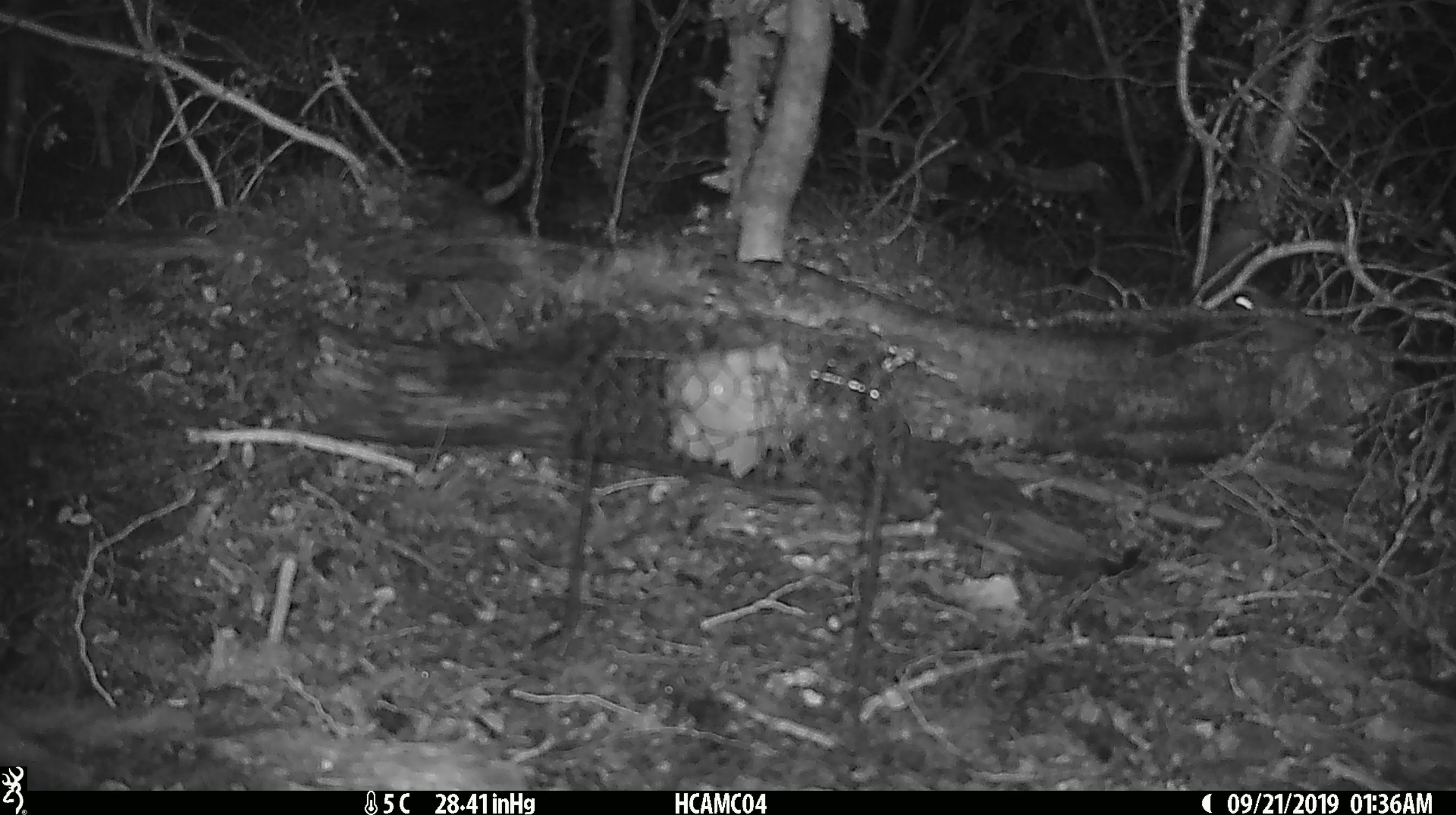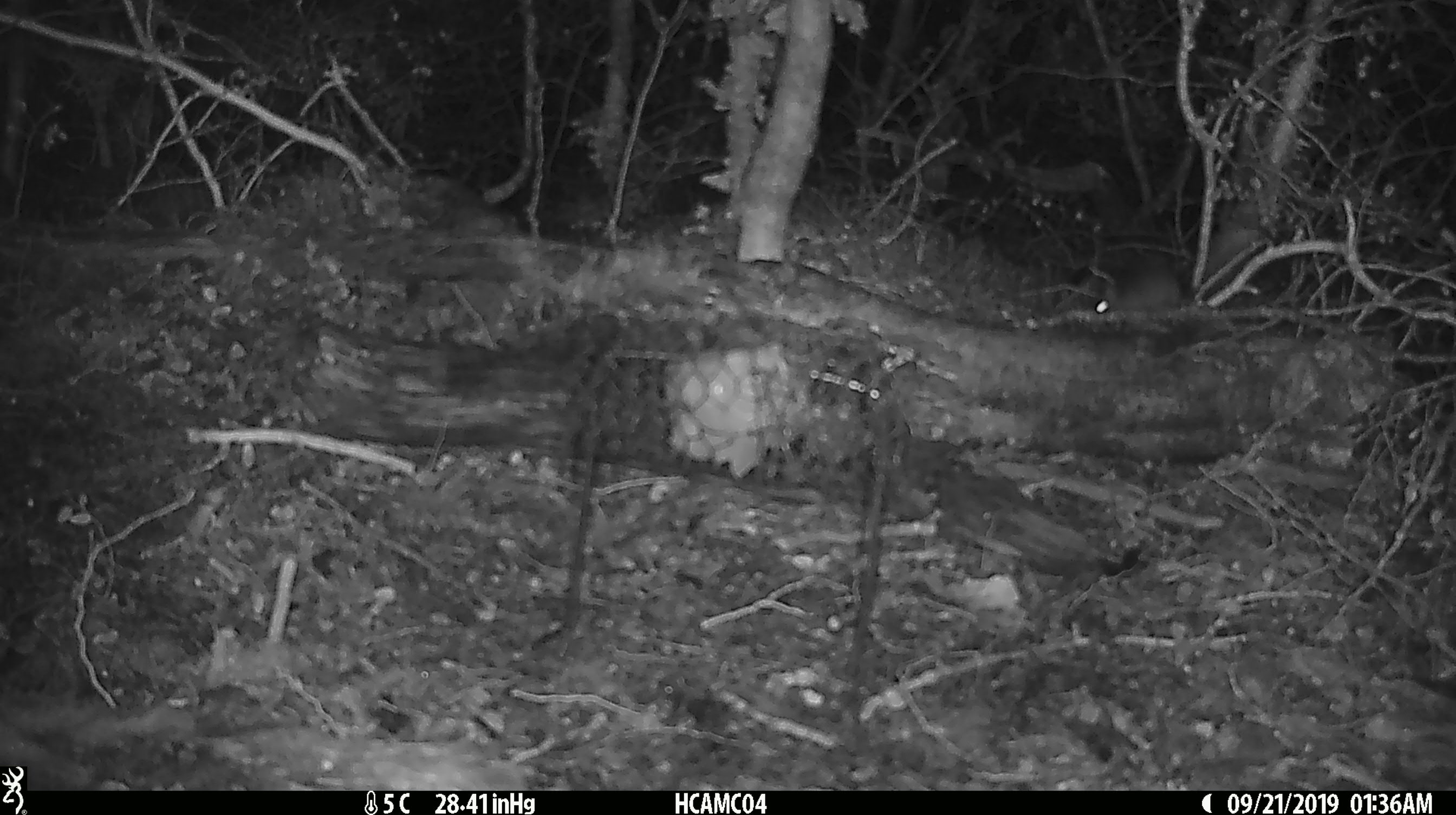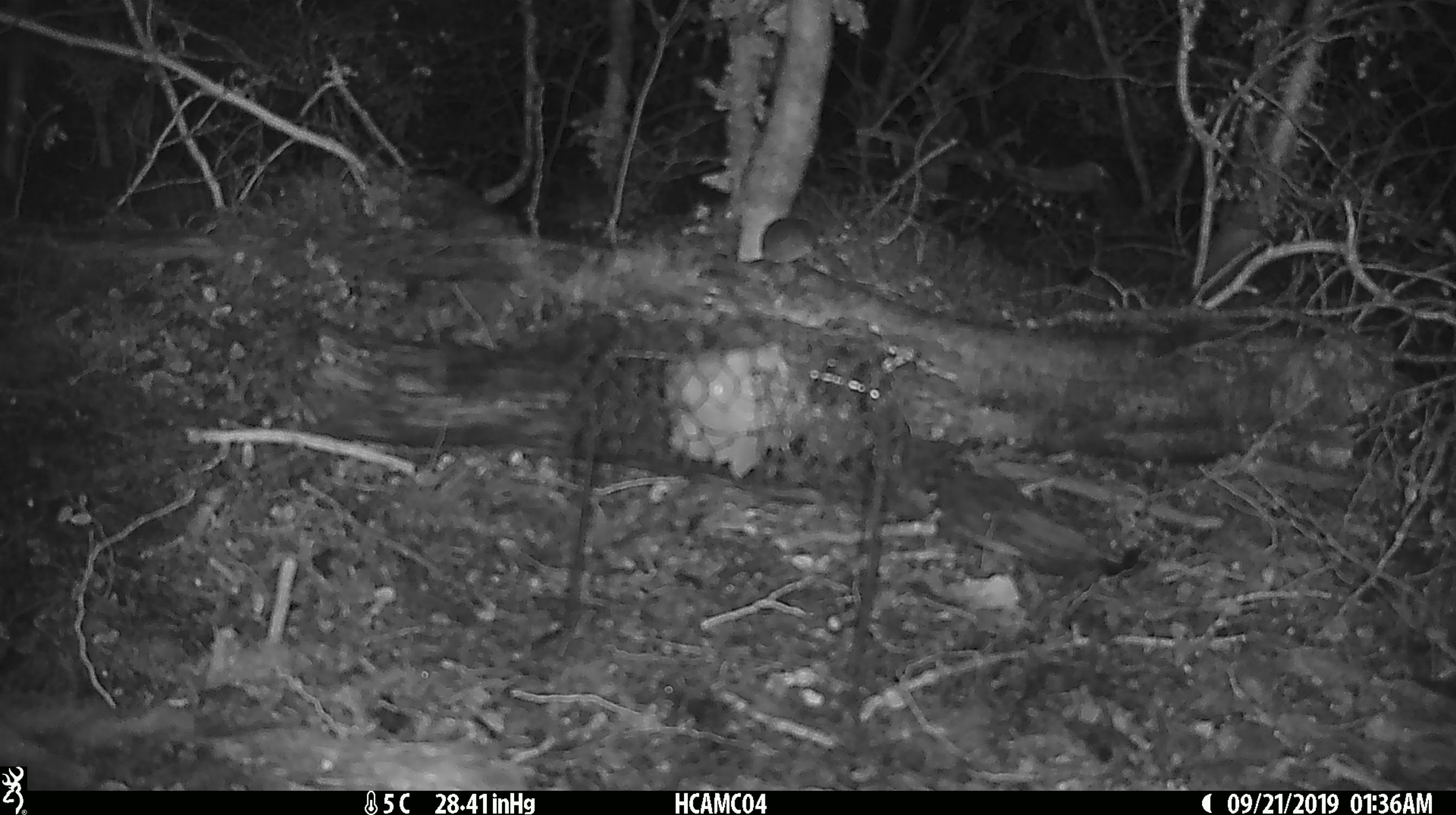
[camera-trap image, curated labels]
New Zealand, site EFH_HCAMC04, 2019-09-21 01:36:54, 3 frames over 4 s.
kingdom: Animalia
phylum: Chordata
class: Mammalia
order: Rodentia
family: Muridae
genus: Mus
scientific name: Mus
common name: mouse